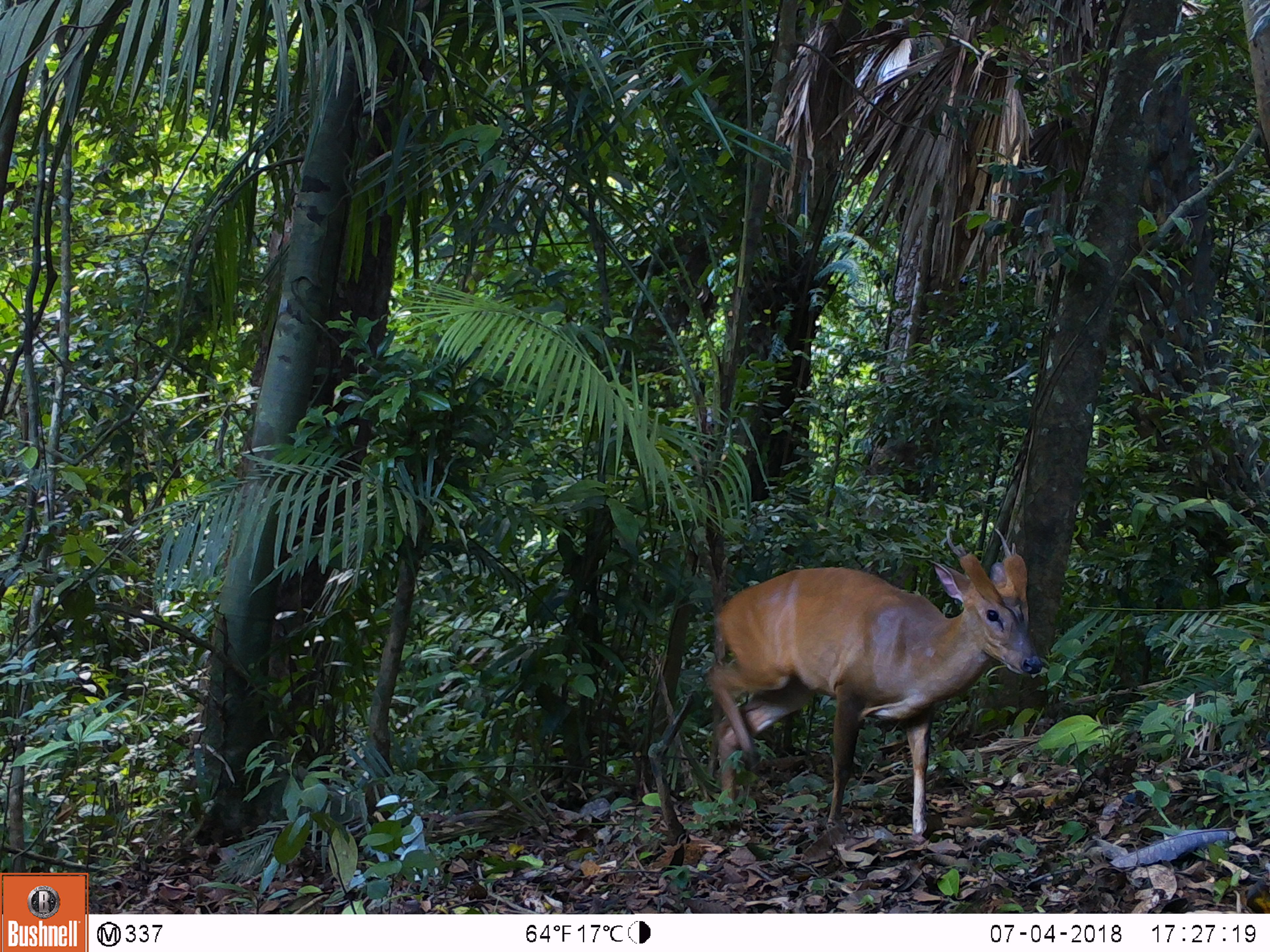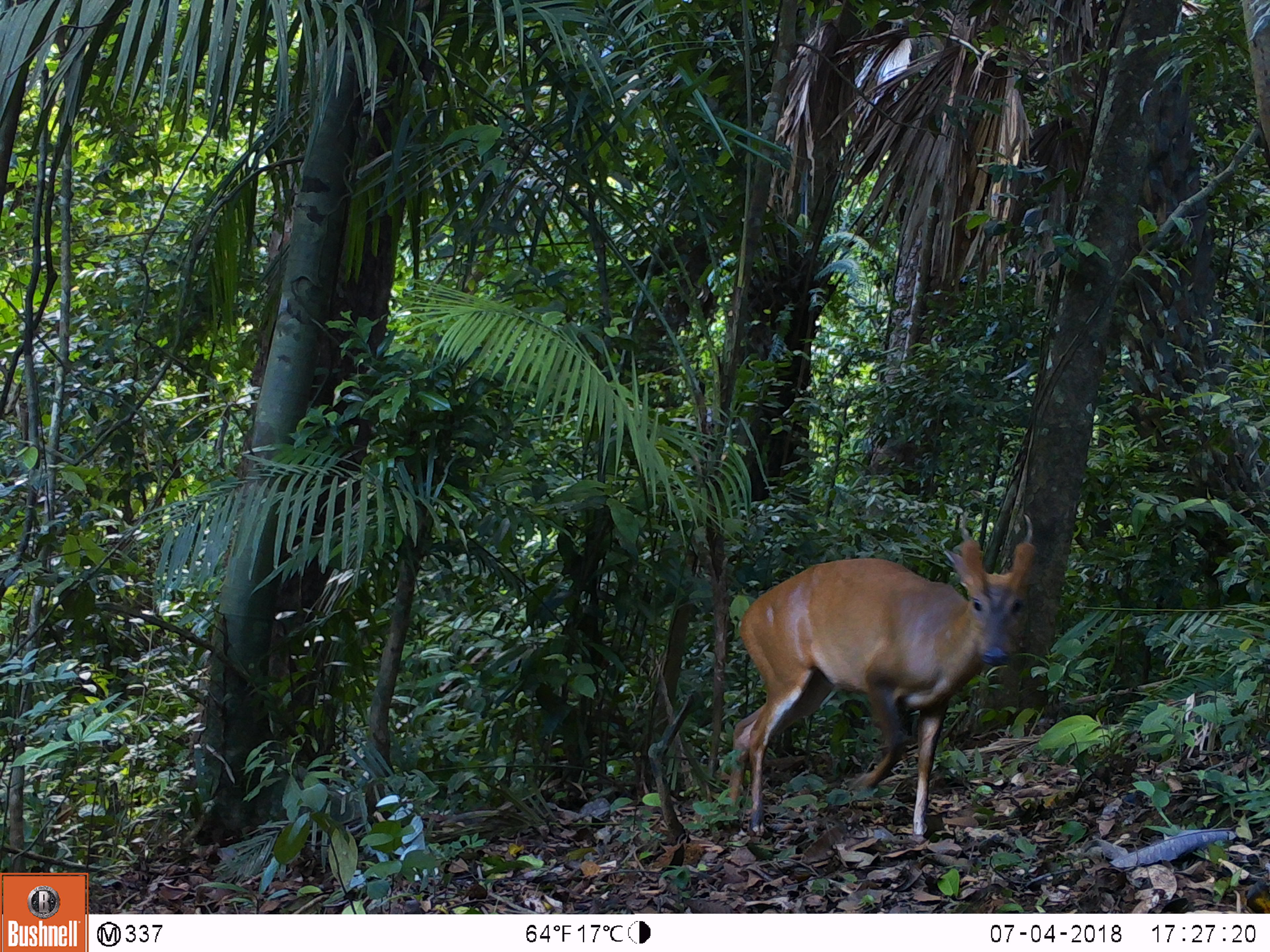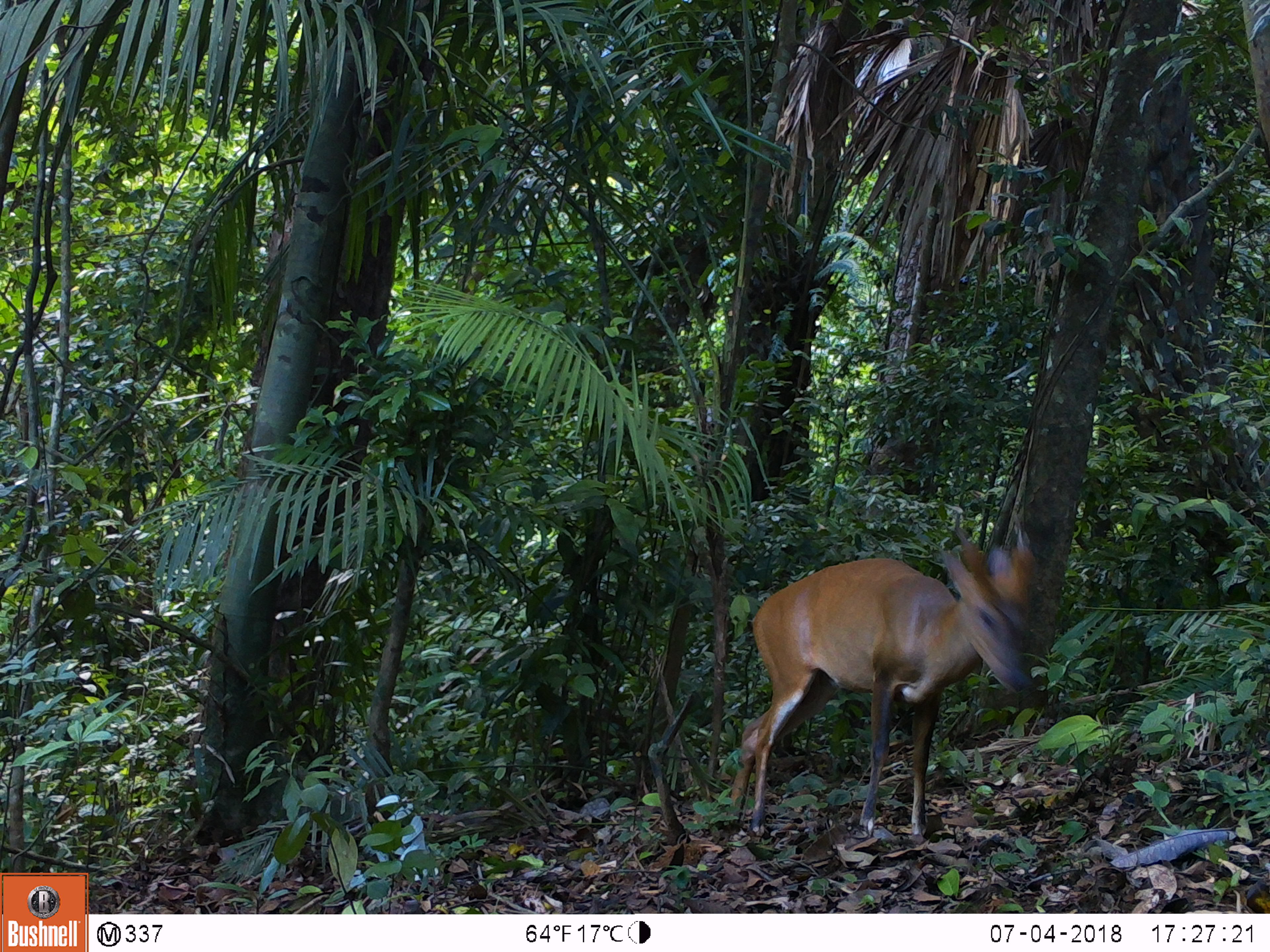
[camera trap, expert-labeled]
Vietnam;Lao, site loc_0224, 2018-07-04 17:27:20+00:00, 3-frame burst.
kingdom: Animalia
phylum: Chordata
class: Mammalia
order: Artiodactyla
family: Cervidae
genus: Muntiacus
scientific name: Muntiacus vuquangensis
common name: large-antlered muntjac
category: large antlered muntjac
Large antlered muntjac (large-antlered muntjac) (Muntiacus vuquangensis). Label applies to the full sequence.